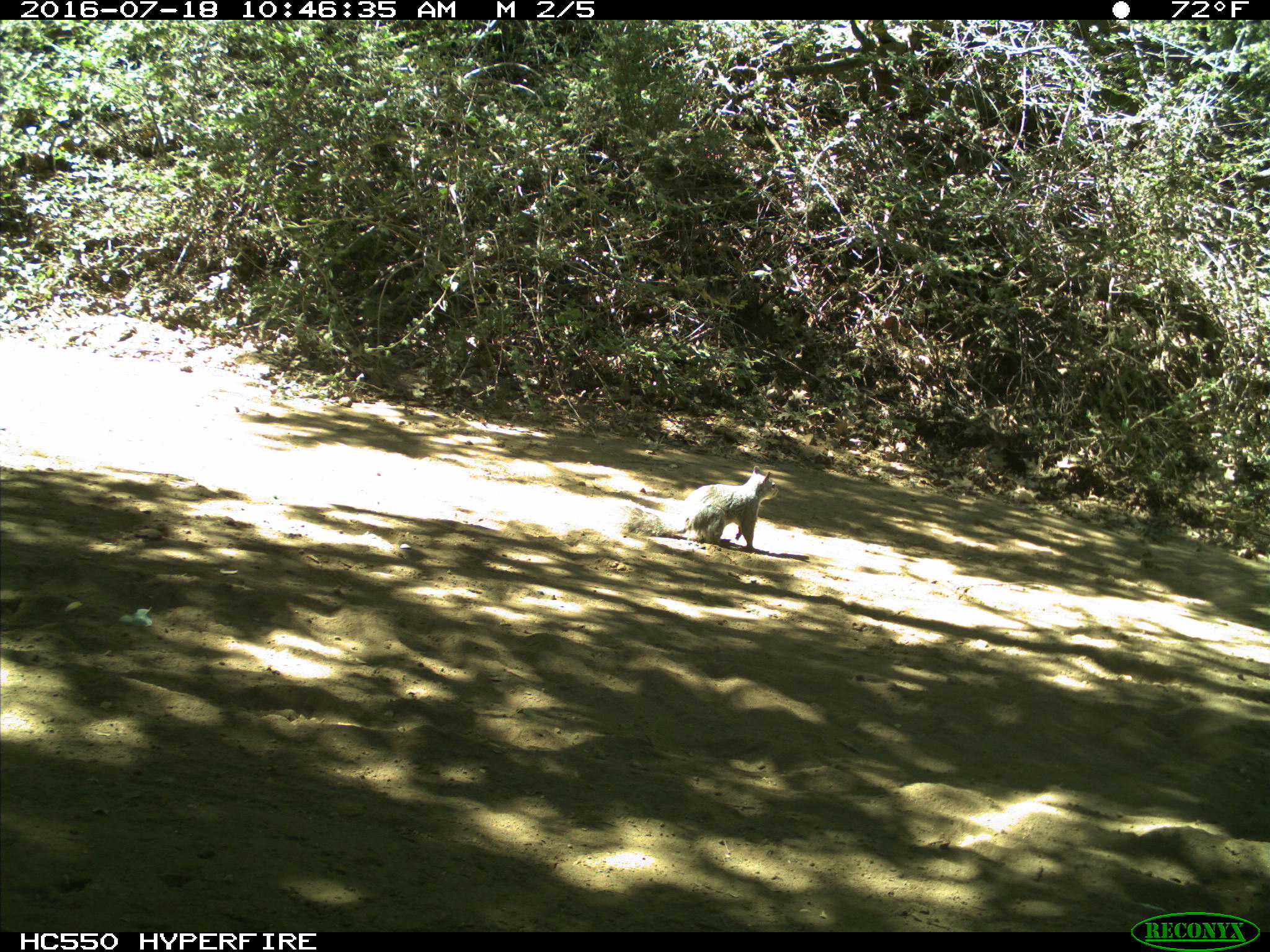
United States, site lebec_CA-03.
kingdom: Animalia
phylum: Chordata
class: Mammalia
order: Rodentia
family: Sciuridae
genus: Sciurus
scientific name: Sciurus carolinensis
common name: eastern gray squirrel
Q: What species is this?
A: Sciurus carolinensis (eastern gray squirrel).